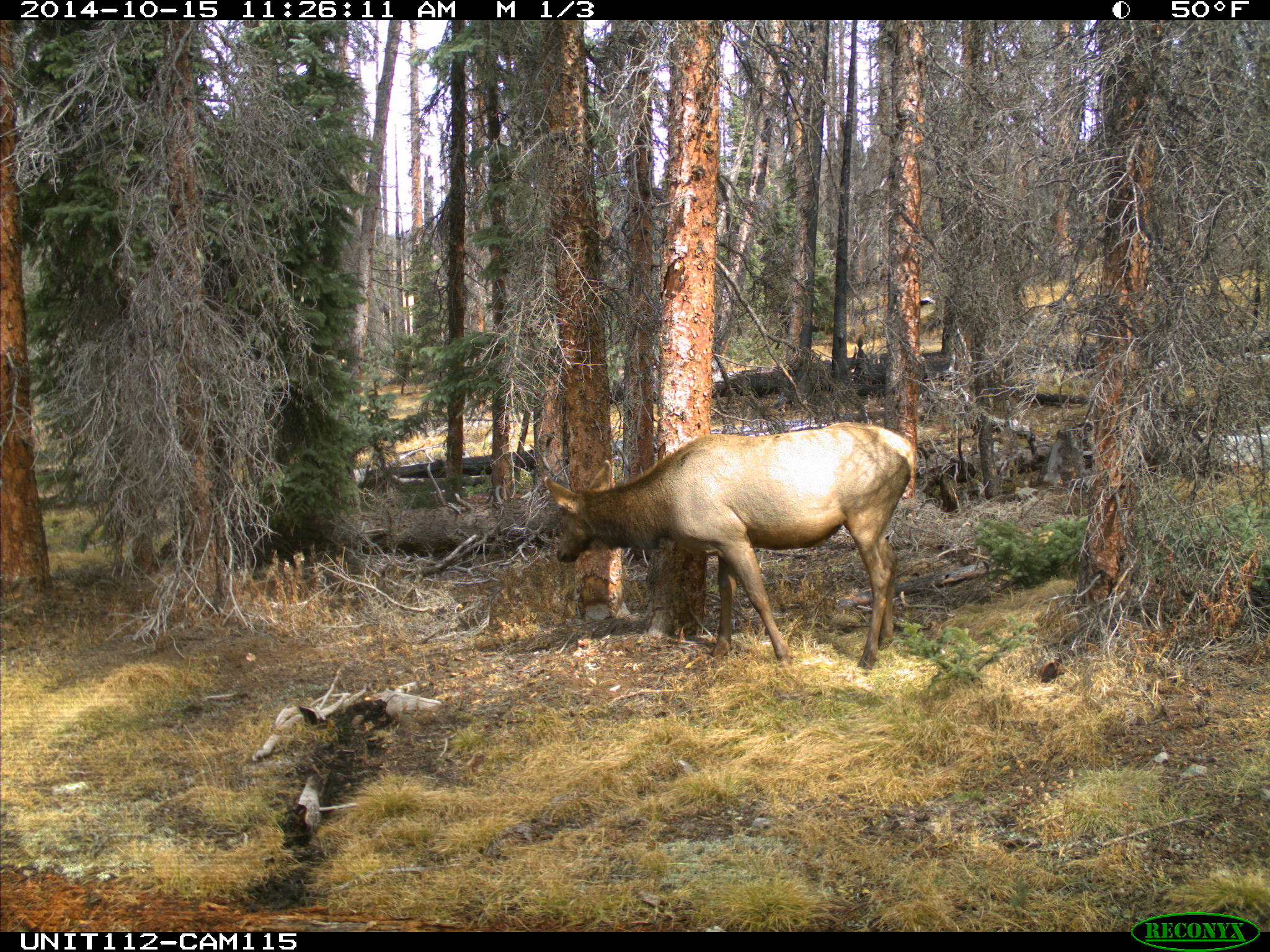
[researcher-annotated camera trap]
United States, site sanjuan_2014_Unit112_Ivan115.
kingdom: Animalia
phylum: Chordata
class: Mammalia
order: Artiodactyla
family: Cervidae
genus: Cervus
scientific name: Cervus elaphus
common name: red deer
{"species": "Cervus elaphus (red deer)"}